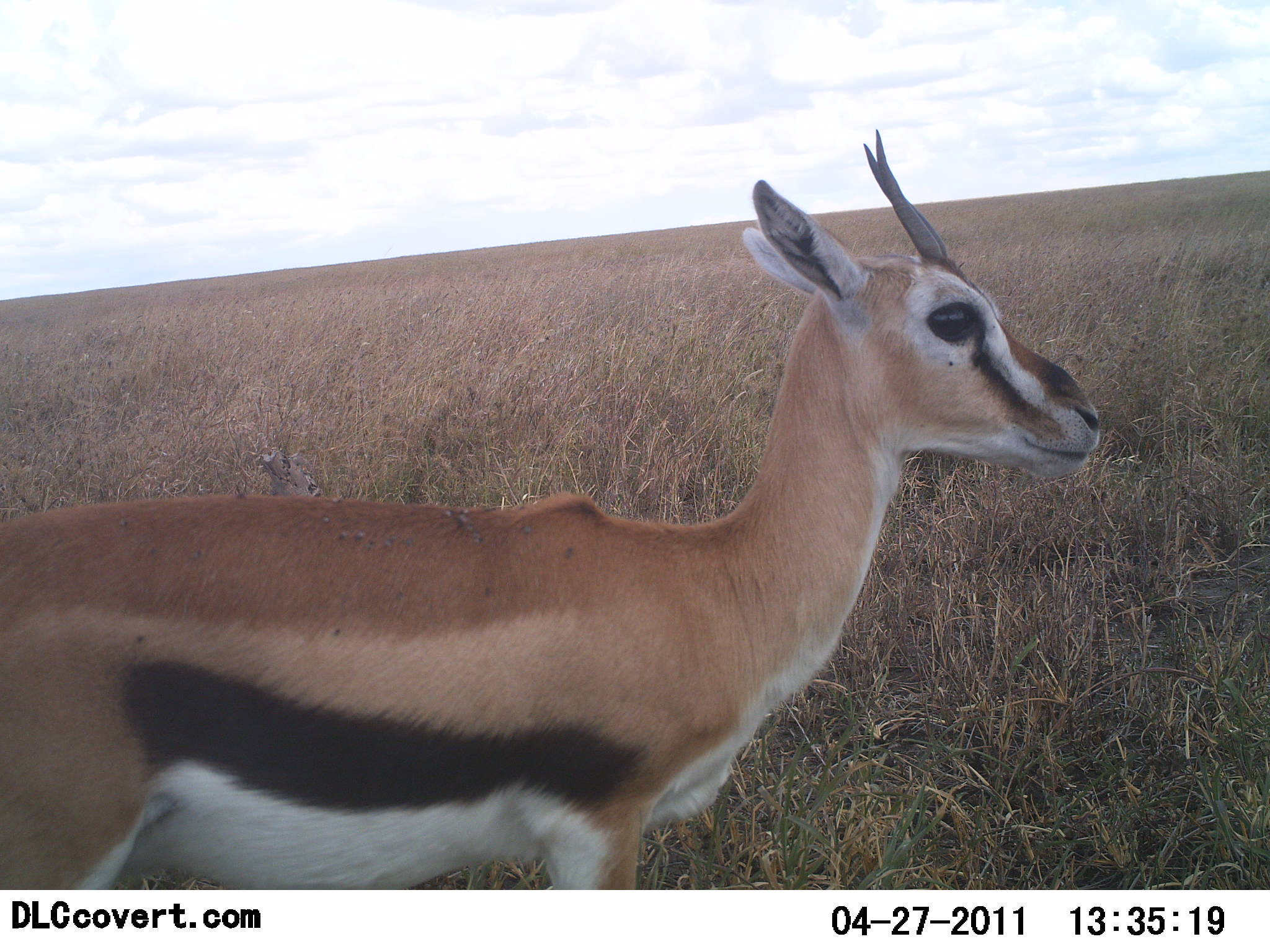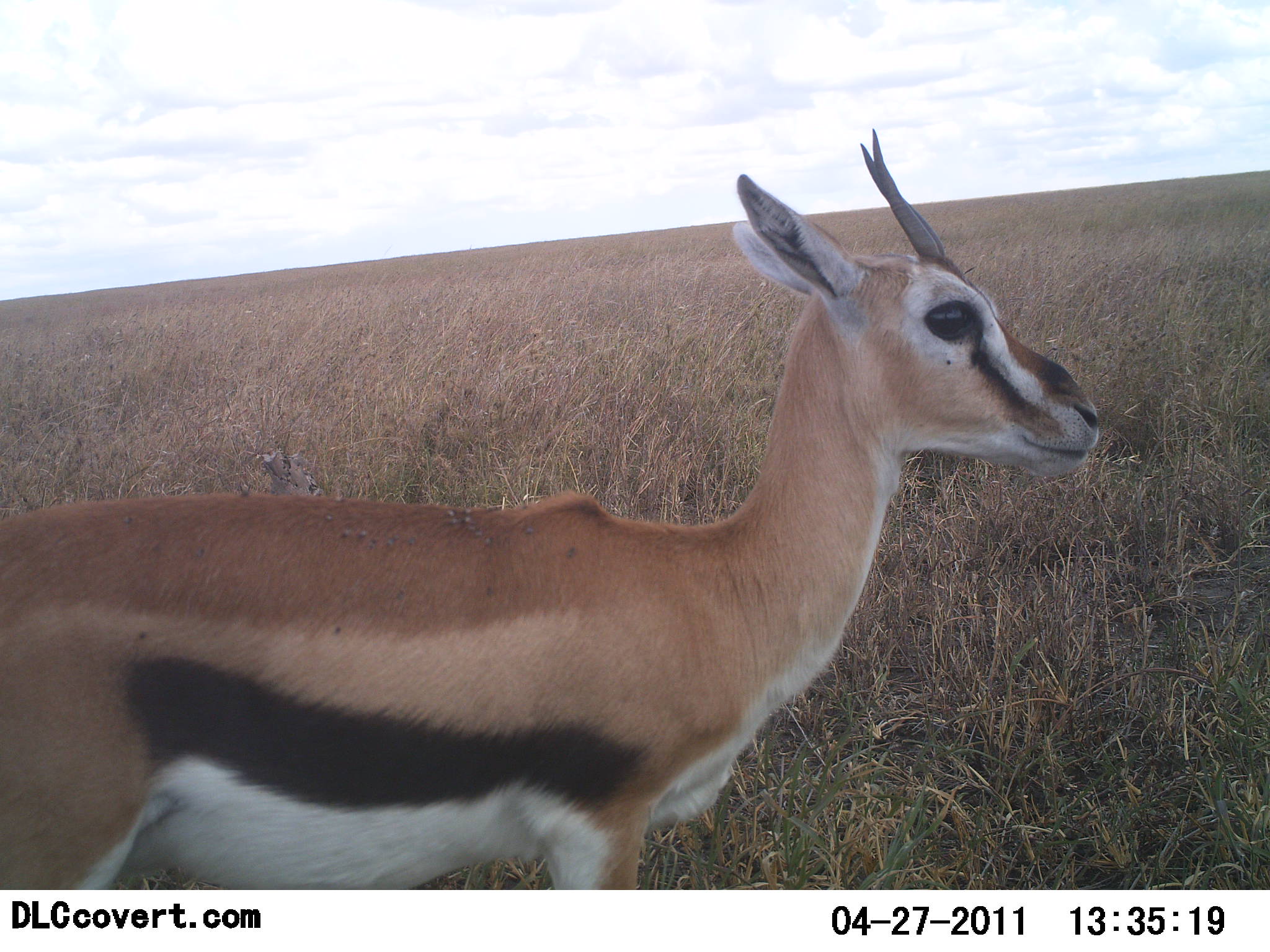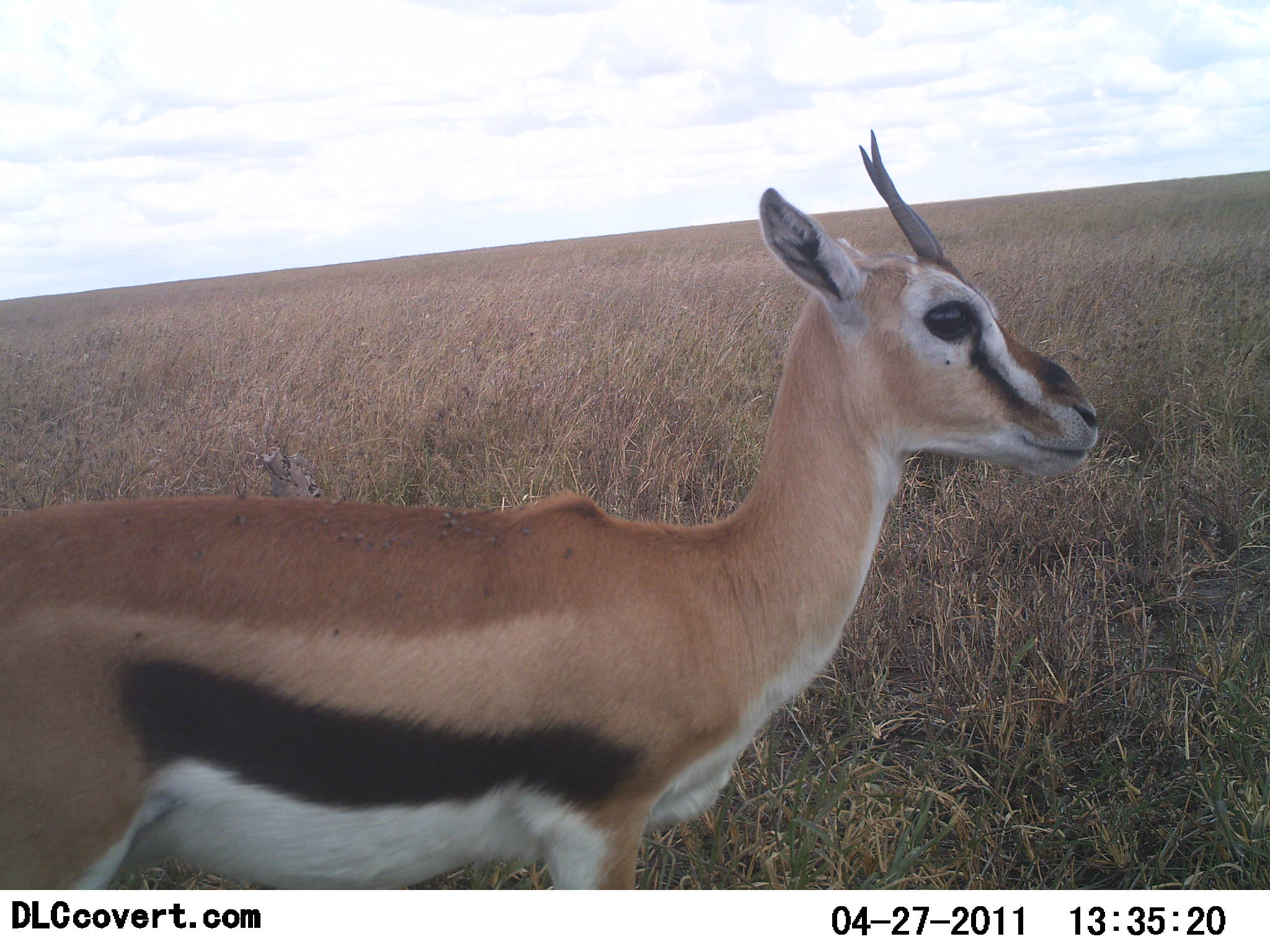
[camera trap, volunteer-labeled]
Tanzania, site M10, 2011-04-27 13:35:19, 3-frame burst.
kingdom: Animalia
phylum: Chordata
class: Mammalia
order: Artiodactyla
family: Bovidae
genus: Eudorcas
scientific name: Eudorcas thomsonii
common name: thomson's gazelle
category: gazellethomsons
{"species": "gazellethomsons (thomson's gazelle) (Eudorcas thomsonii)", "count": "1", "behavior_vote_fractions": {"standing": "100%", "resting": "0%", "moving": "0%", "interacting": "0%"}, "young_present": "0%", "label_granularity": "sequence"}